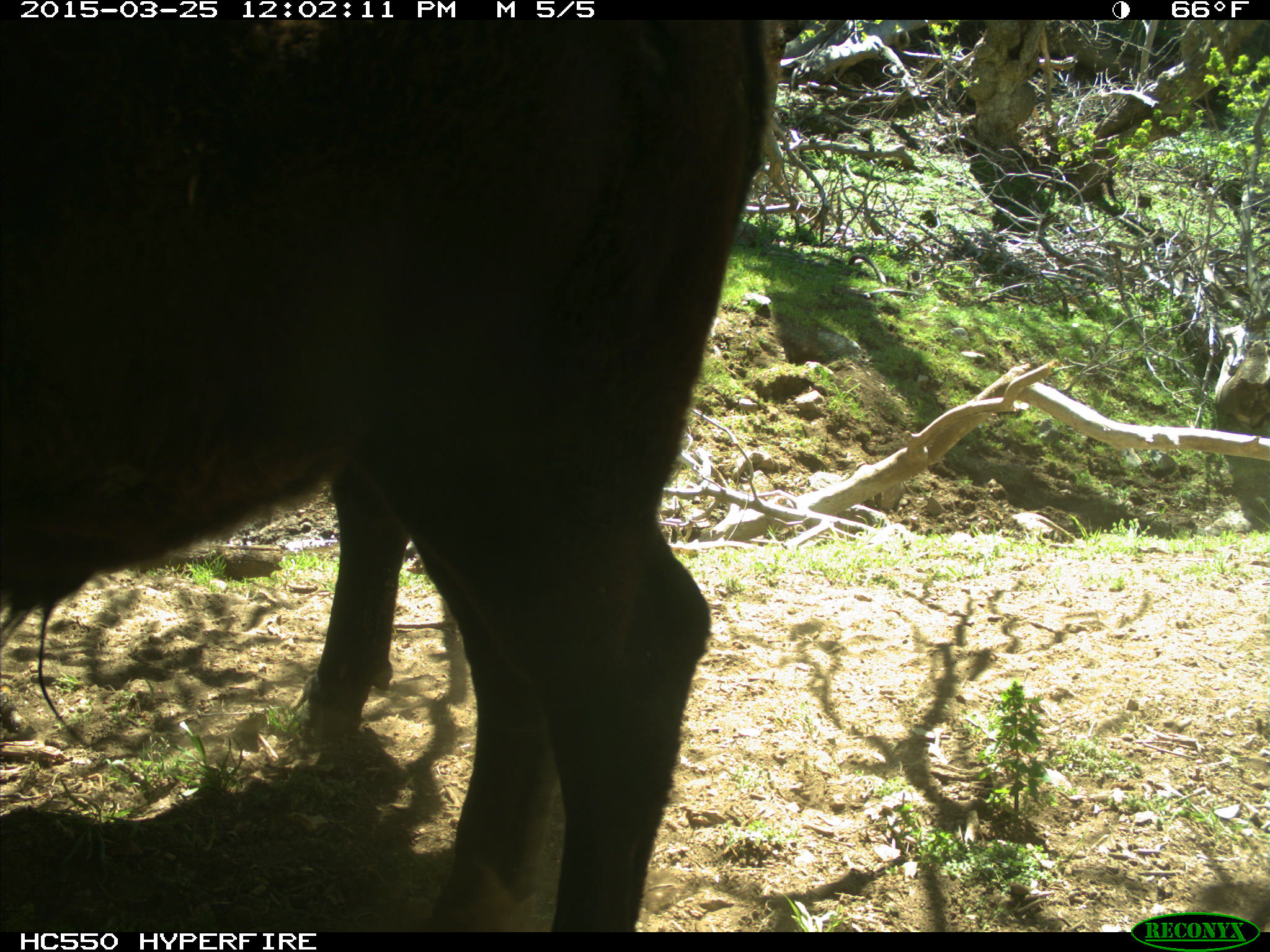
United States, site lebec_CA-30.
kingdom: Animalia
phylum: Chordata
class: Mammalia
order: Artiodactyla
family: Bovidae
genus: Bos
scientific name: Bos taurus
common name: domestic cow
Bos taurus (domestic cow).